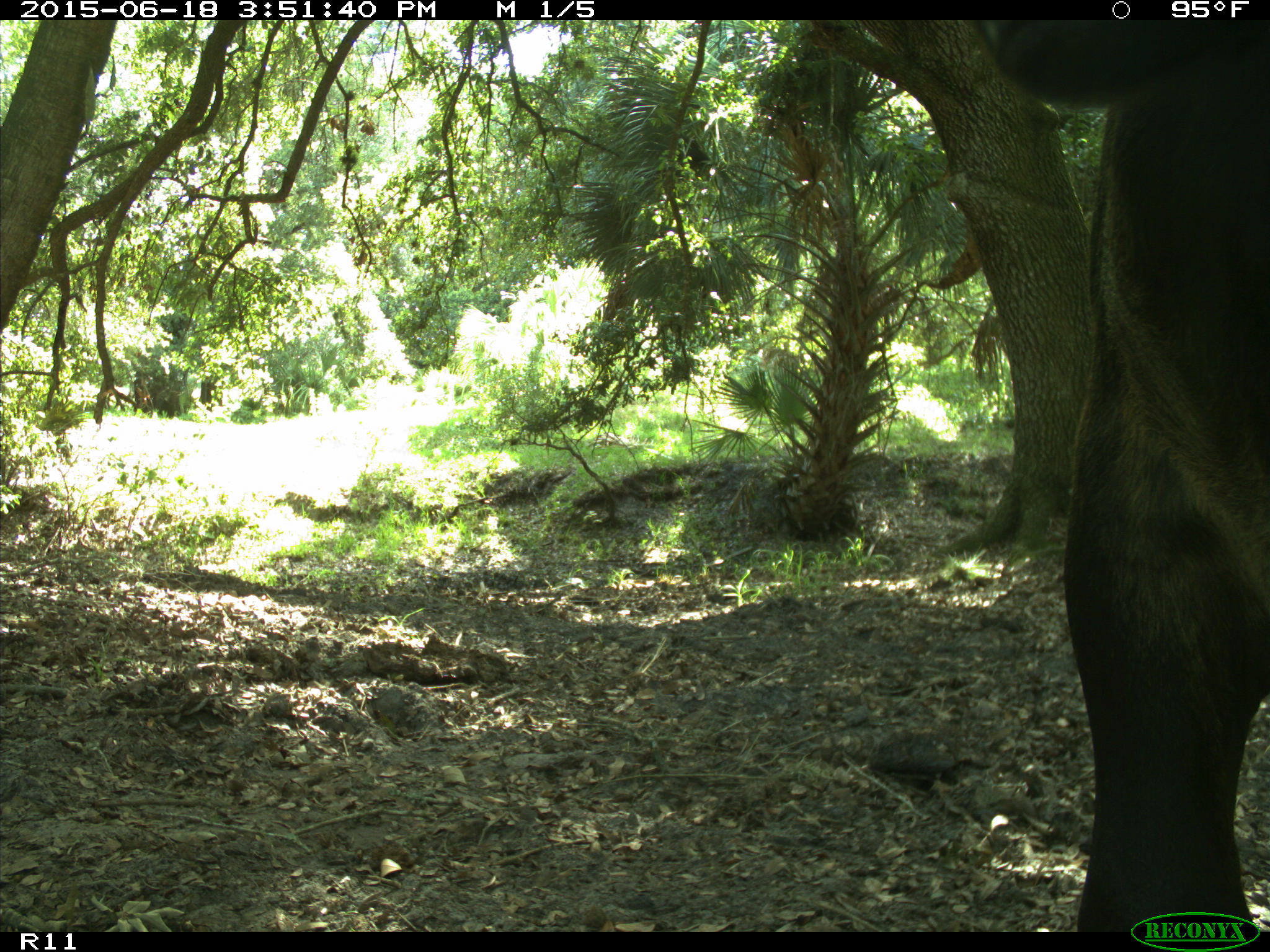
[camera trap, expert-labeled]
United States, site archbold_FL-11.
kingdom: Animalia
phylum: Chordata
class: Mammalia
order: Artiodactyla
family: Bovidae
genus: Bos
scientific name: Bos taurus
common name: domestic cow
Bos taurus (domestic cow).